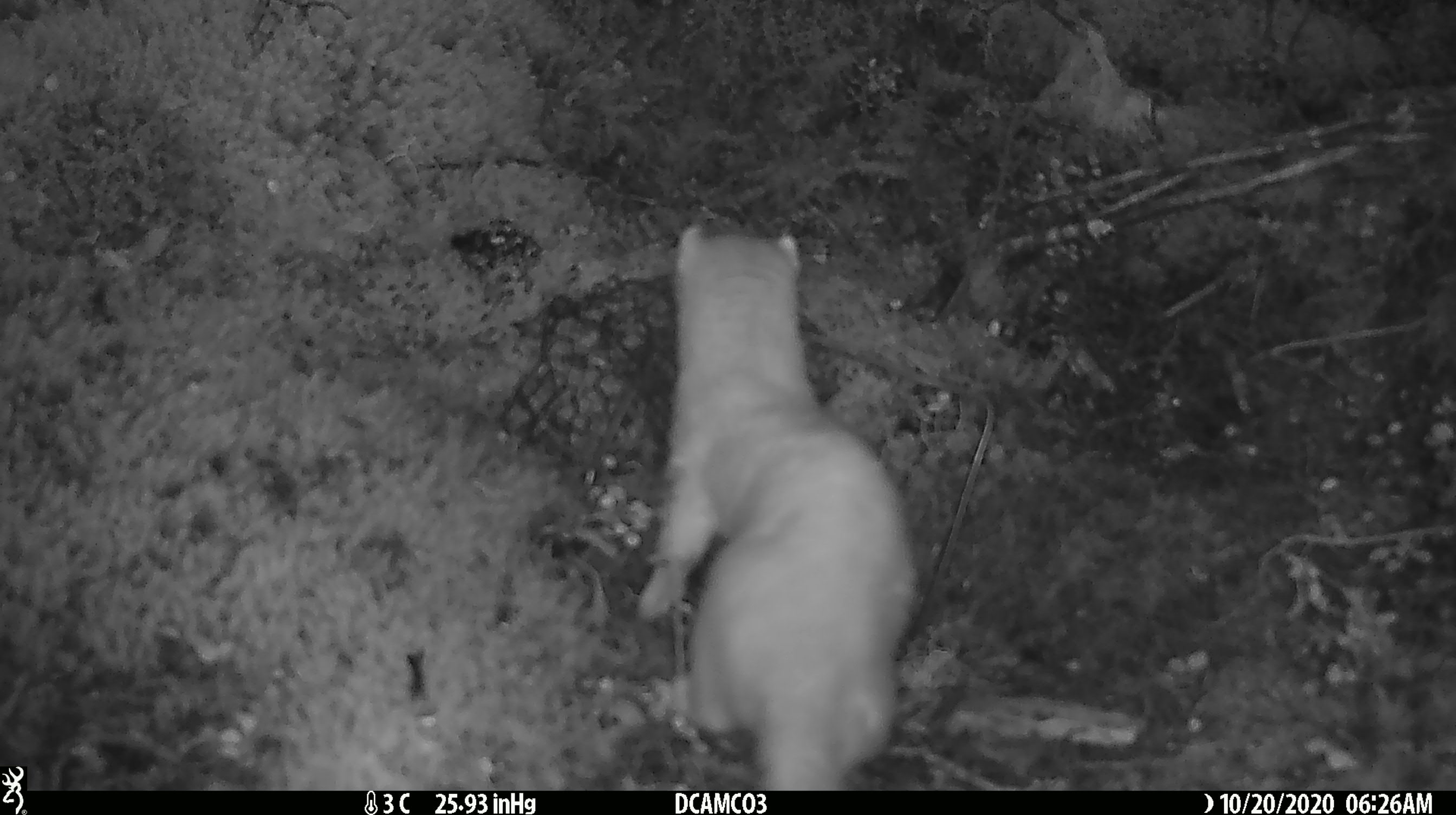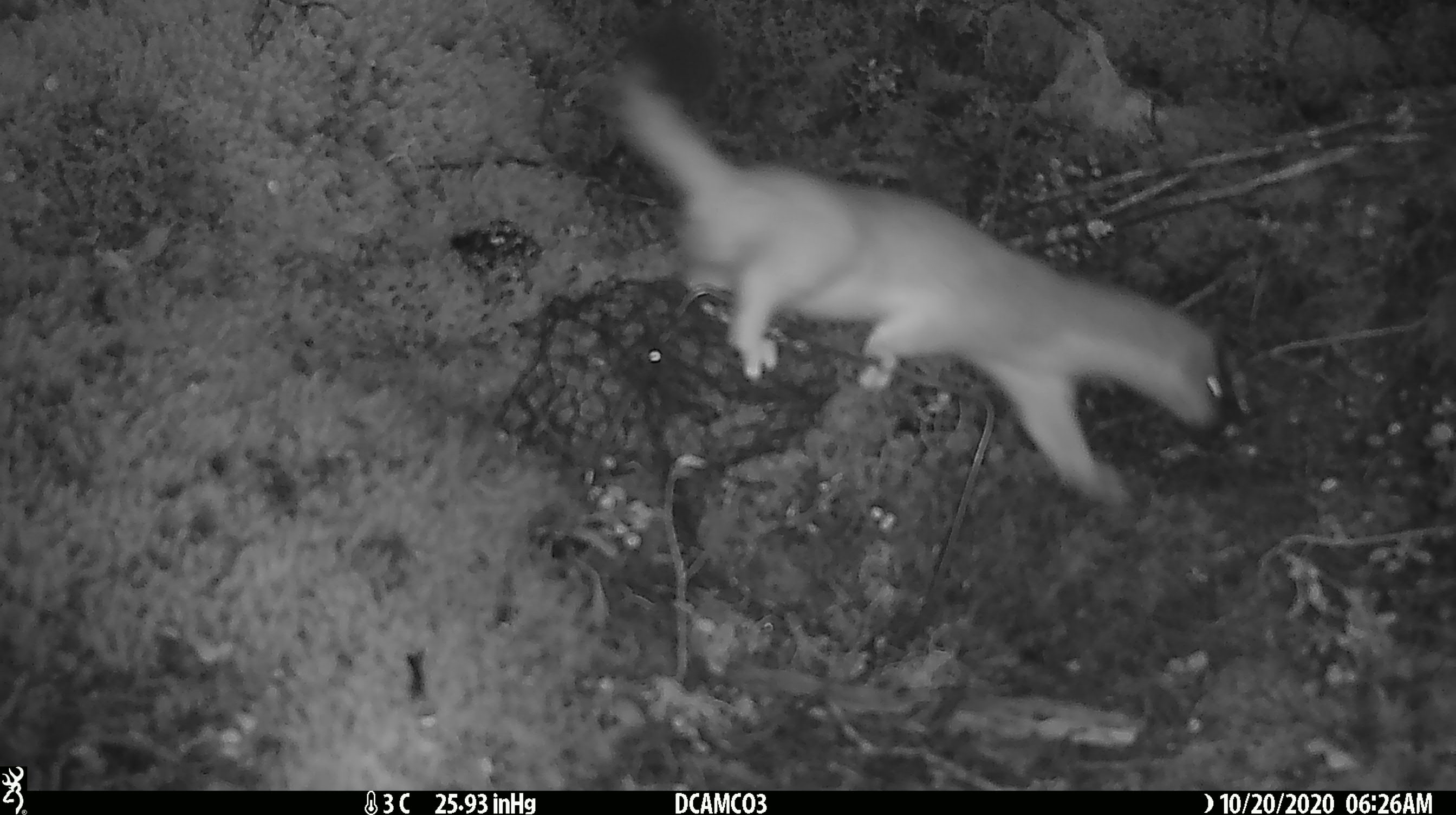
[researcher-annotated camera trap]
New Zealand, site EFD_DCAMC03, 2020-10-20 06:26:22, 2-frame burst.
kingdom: Animalia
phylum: Chordata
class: Mammalia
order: Carnivora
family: Mustelidae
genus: Mustela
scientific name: Mustela erminea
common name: stoat